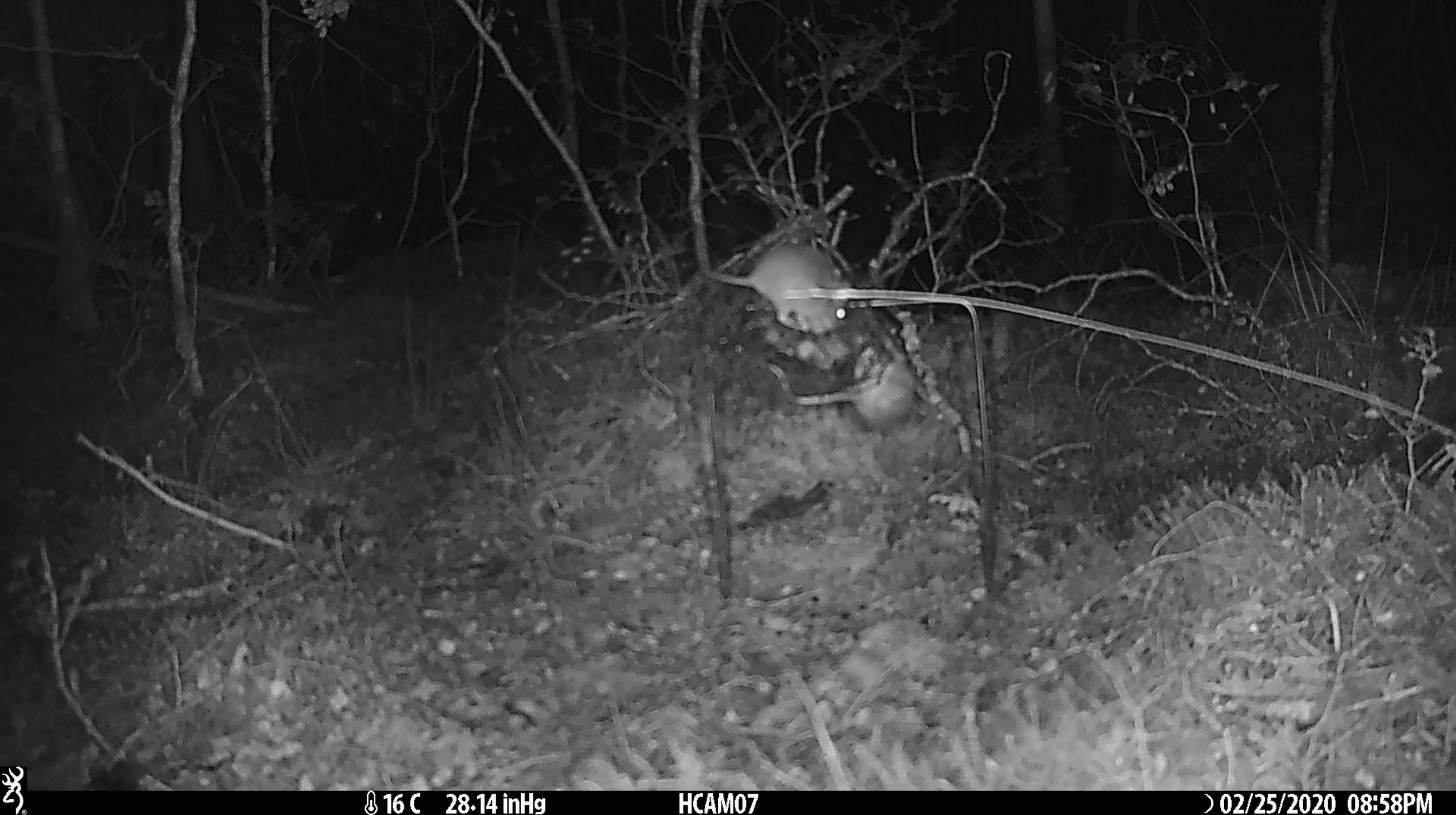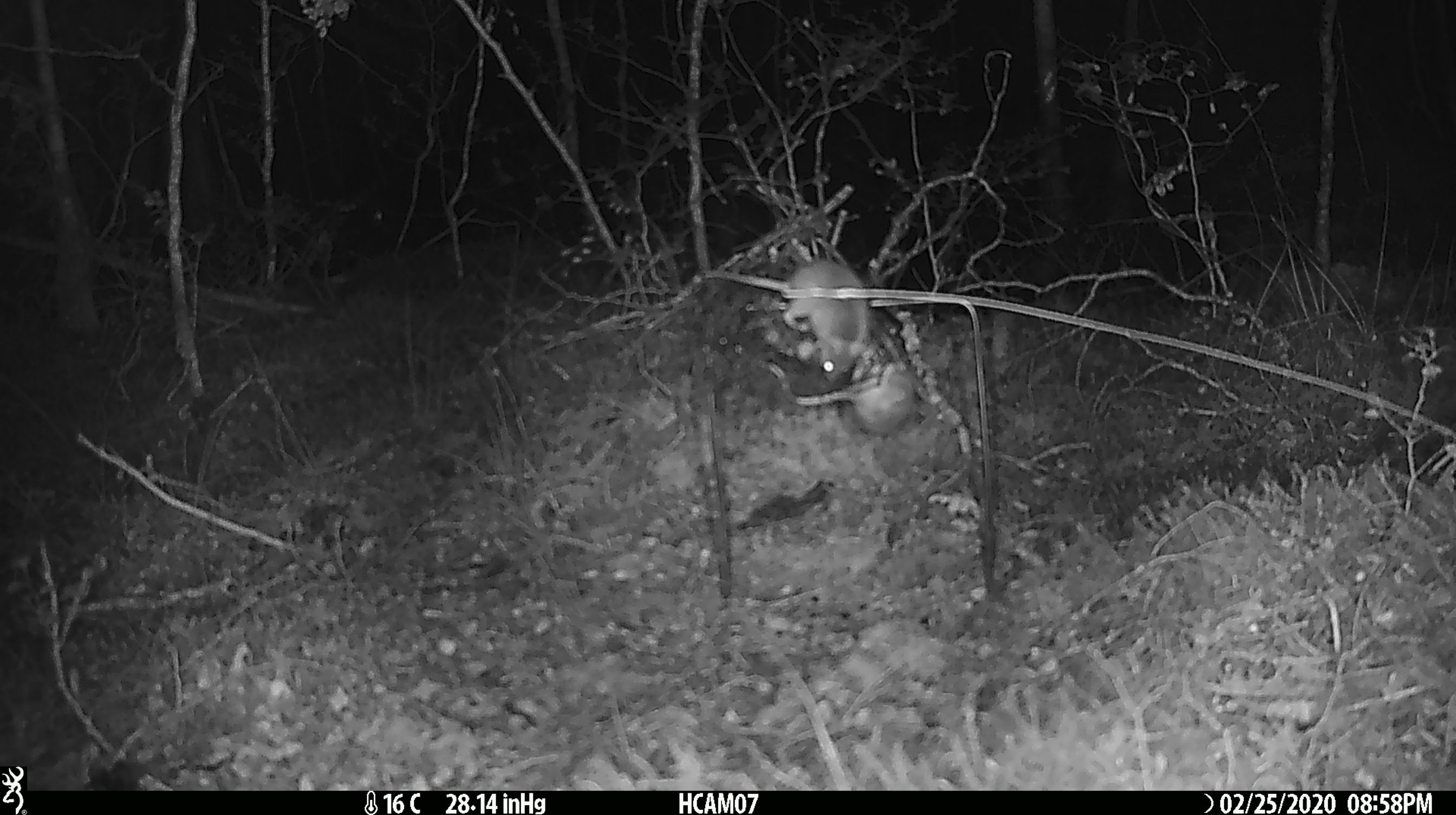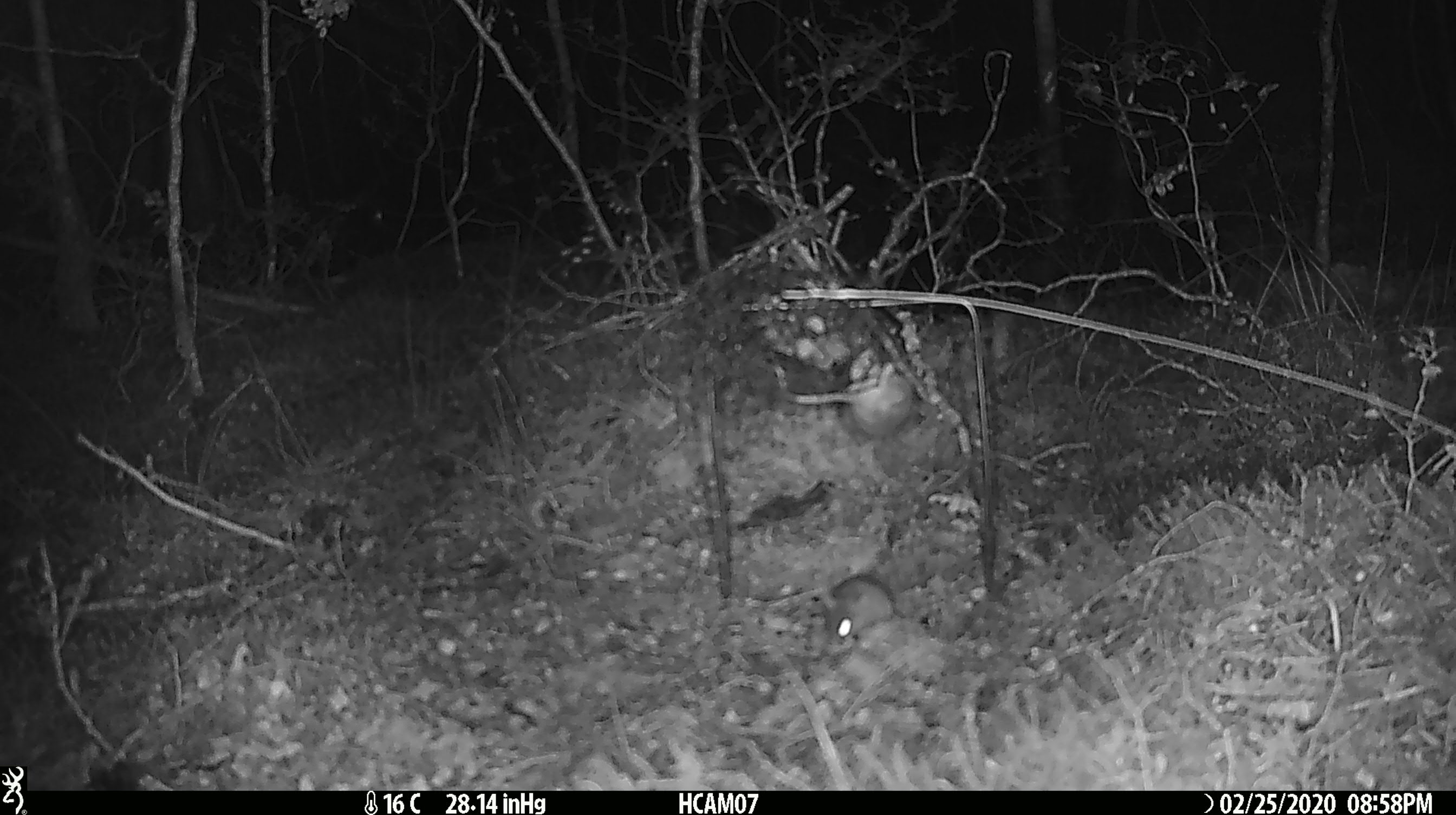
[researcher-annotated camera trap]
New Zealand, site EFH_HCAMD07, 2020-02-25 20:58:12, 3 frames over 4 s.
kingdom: Animalia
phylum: Chordata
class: Mammalia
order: Rodentia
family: Muridae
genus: Mus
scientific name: Mus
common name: mouse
Mouse (Mus).